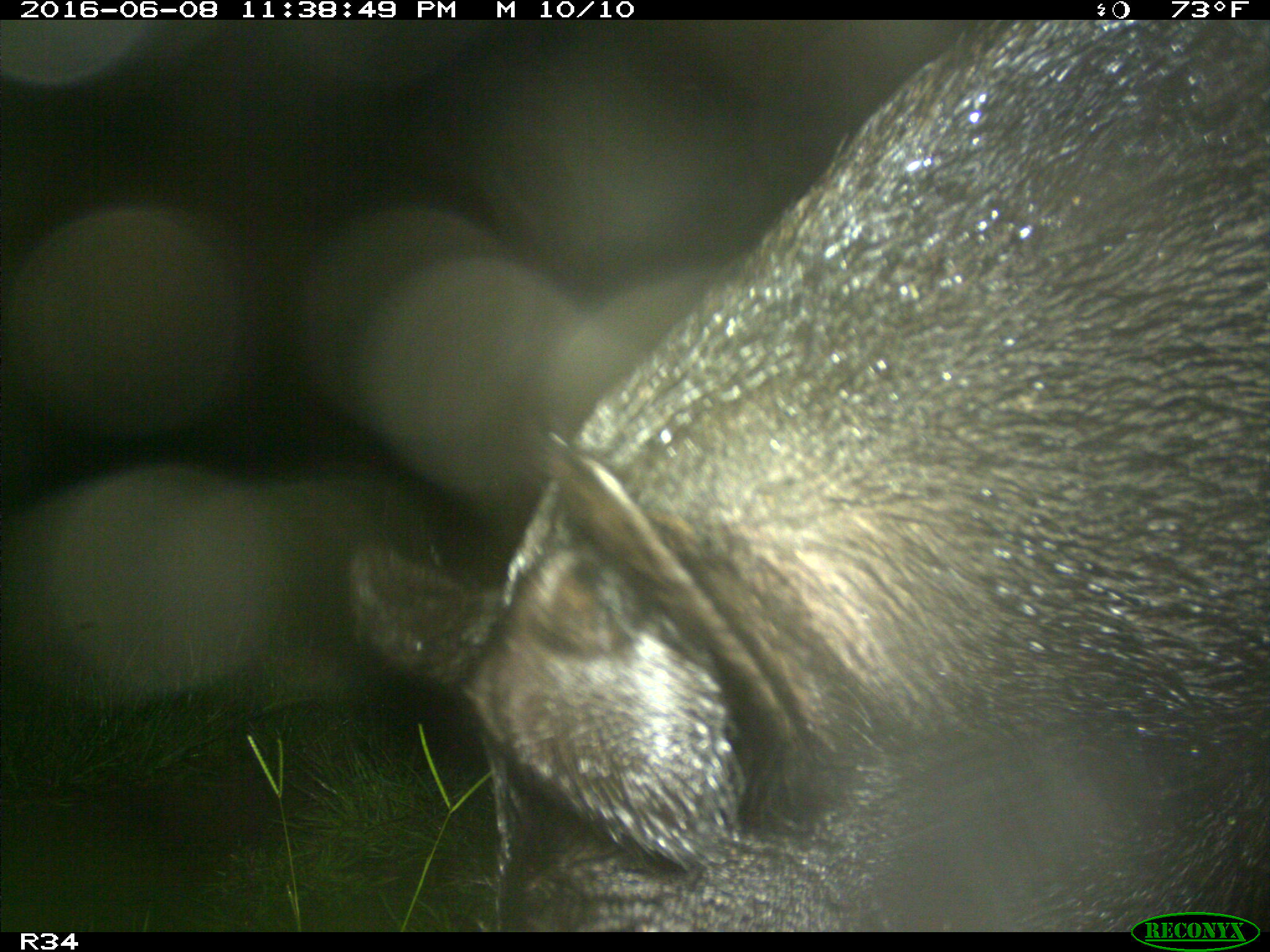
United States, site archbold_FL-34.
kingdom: Animalia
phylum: Chordata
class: Mammalia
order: Artiodactyla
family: Suidae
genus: Sus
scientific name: Sus scrofa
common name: wild boar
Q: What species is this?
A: Sus scrofa (wild boar).